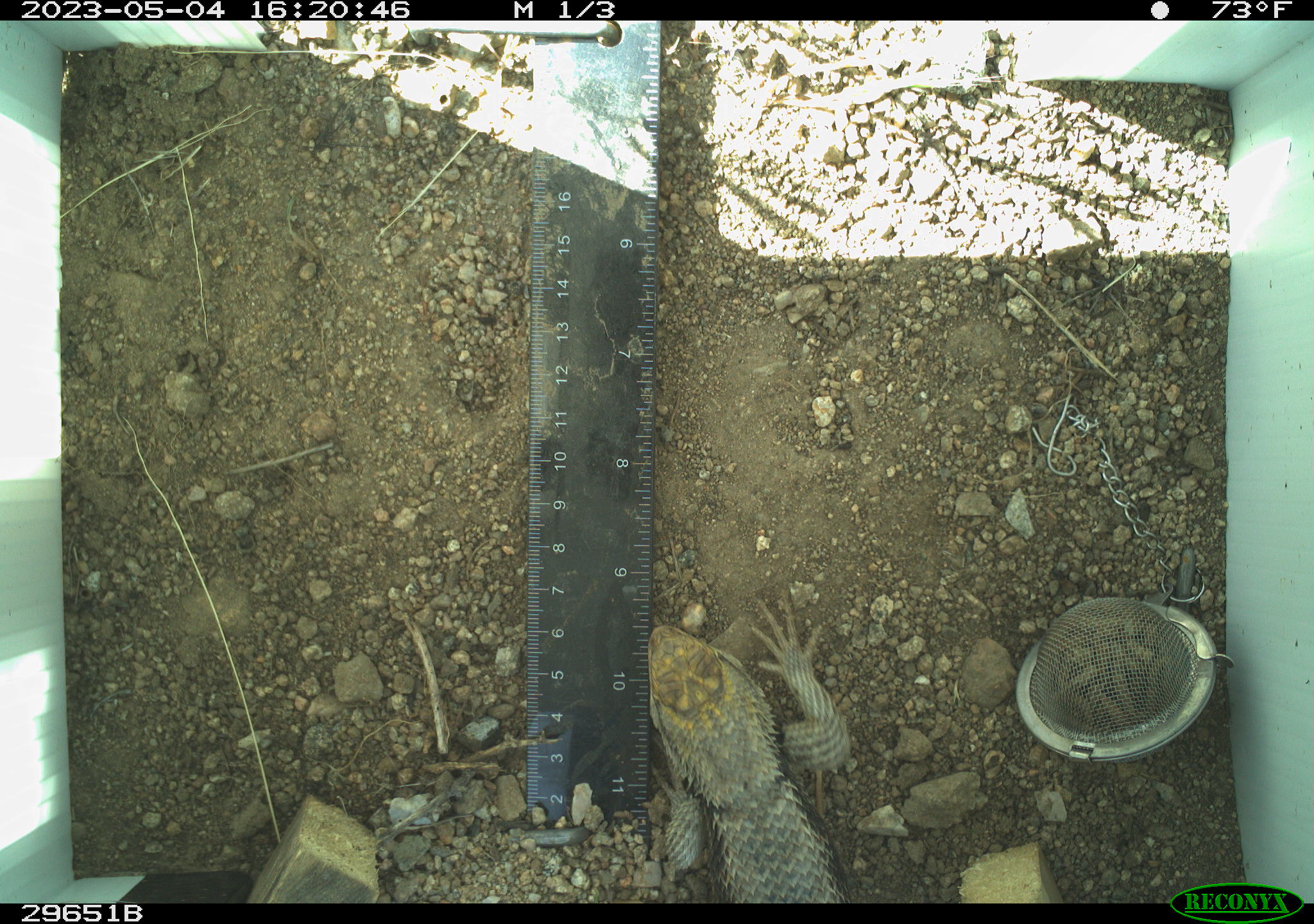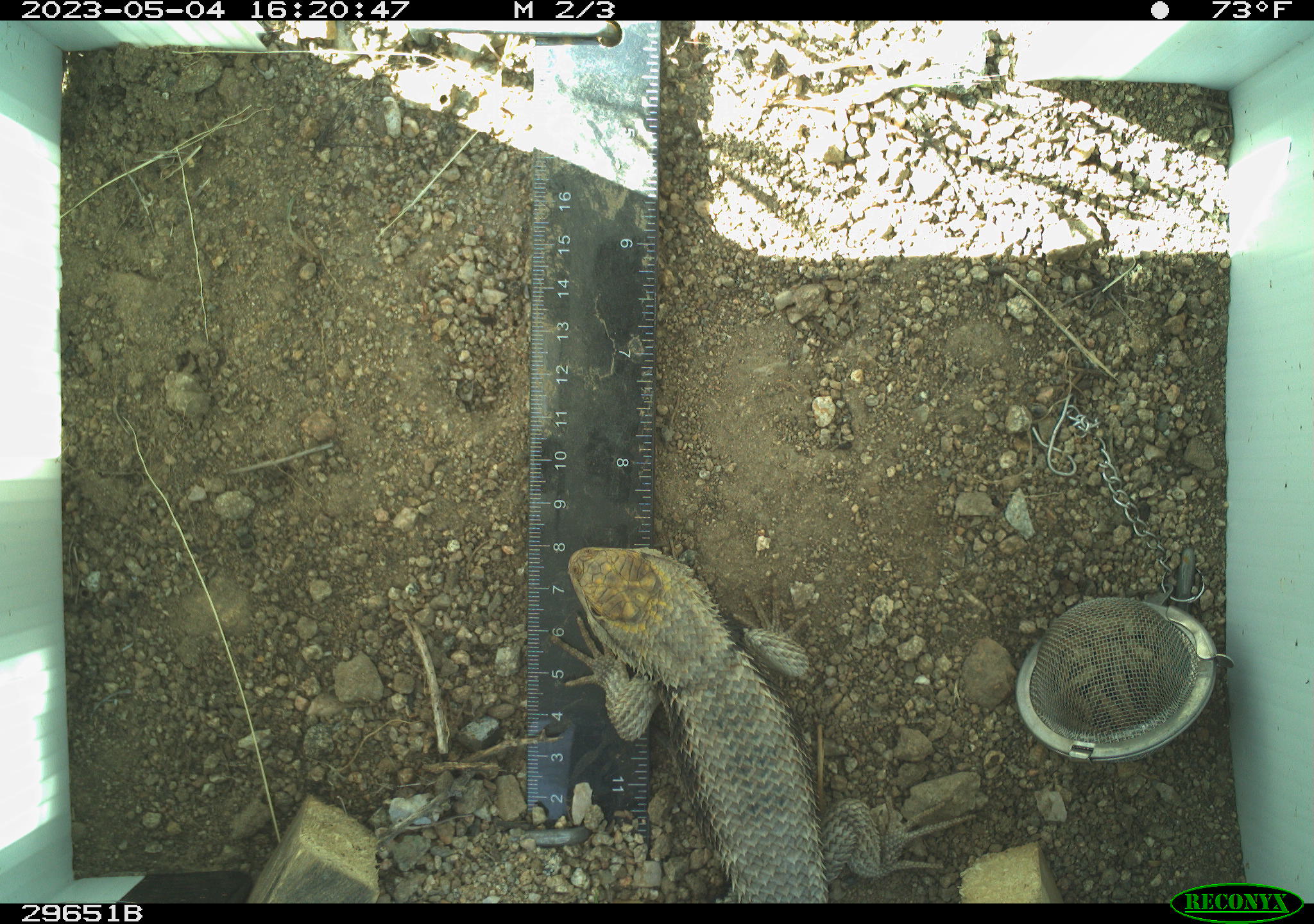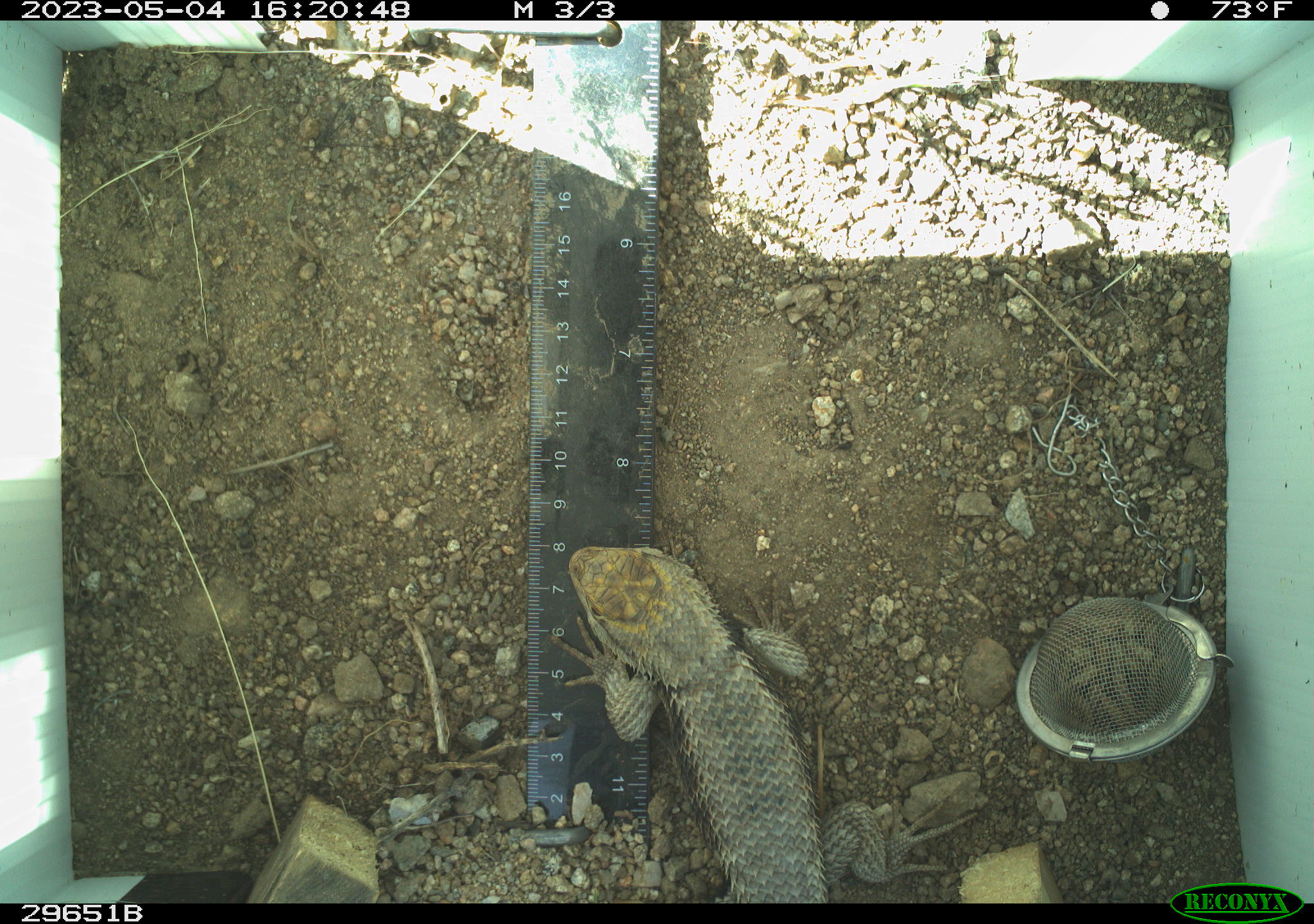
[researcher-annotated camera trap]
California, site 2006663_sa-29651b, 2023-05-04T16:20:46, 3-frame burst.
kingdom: Animalia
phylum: Chordata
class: Reptilia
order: Squamata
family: Phrynosomatidae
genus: Sceloporus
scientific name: Sceloporus uniformis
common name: yellow-backed spiny lizard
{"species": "yellow-backed spiny lizard (Sceloporus uniformis)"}